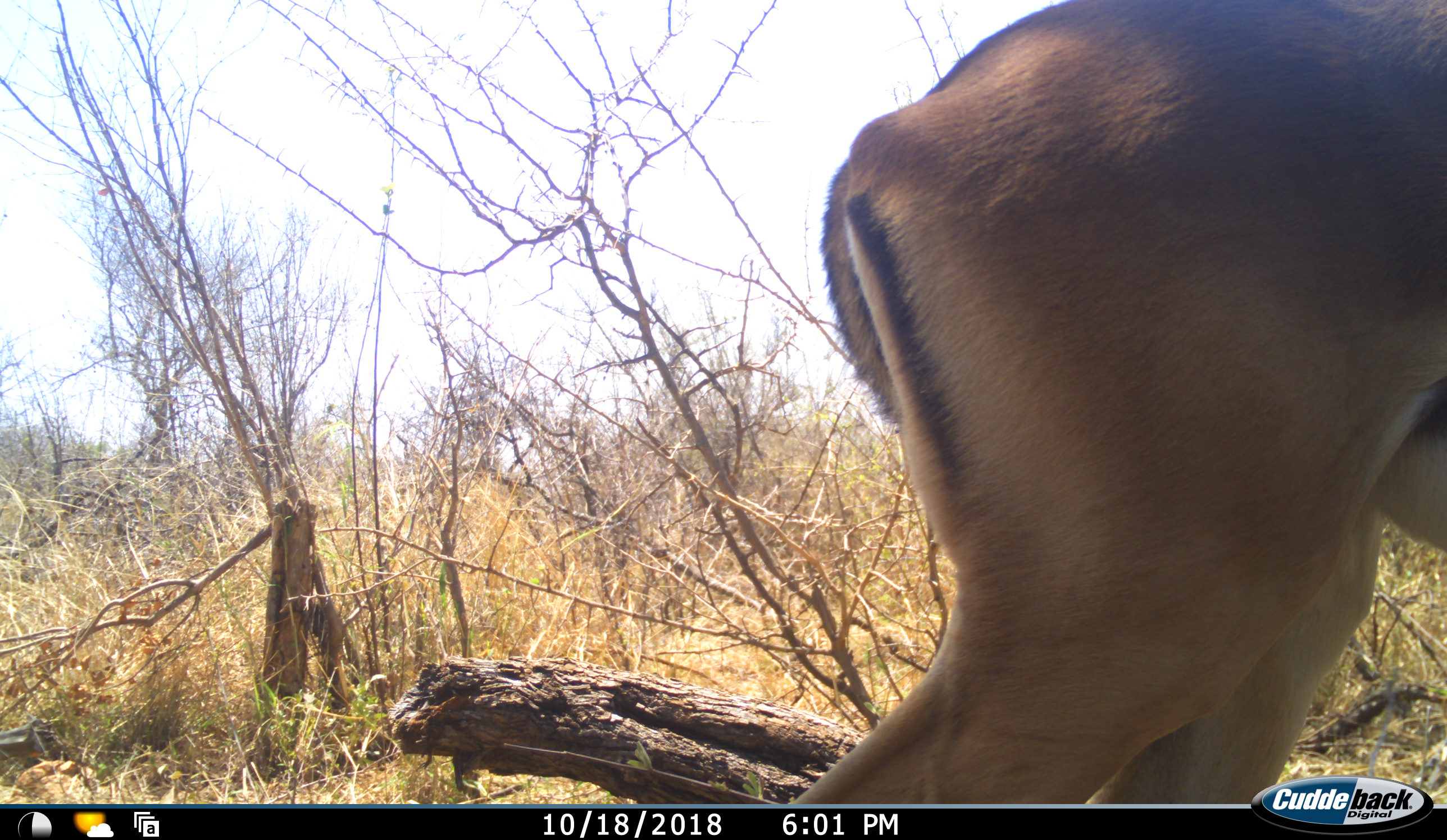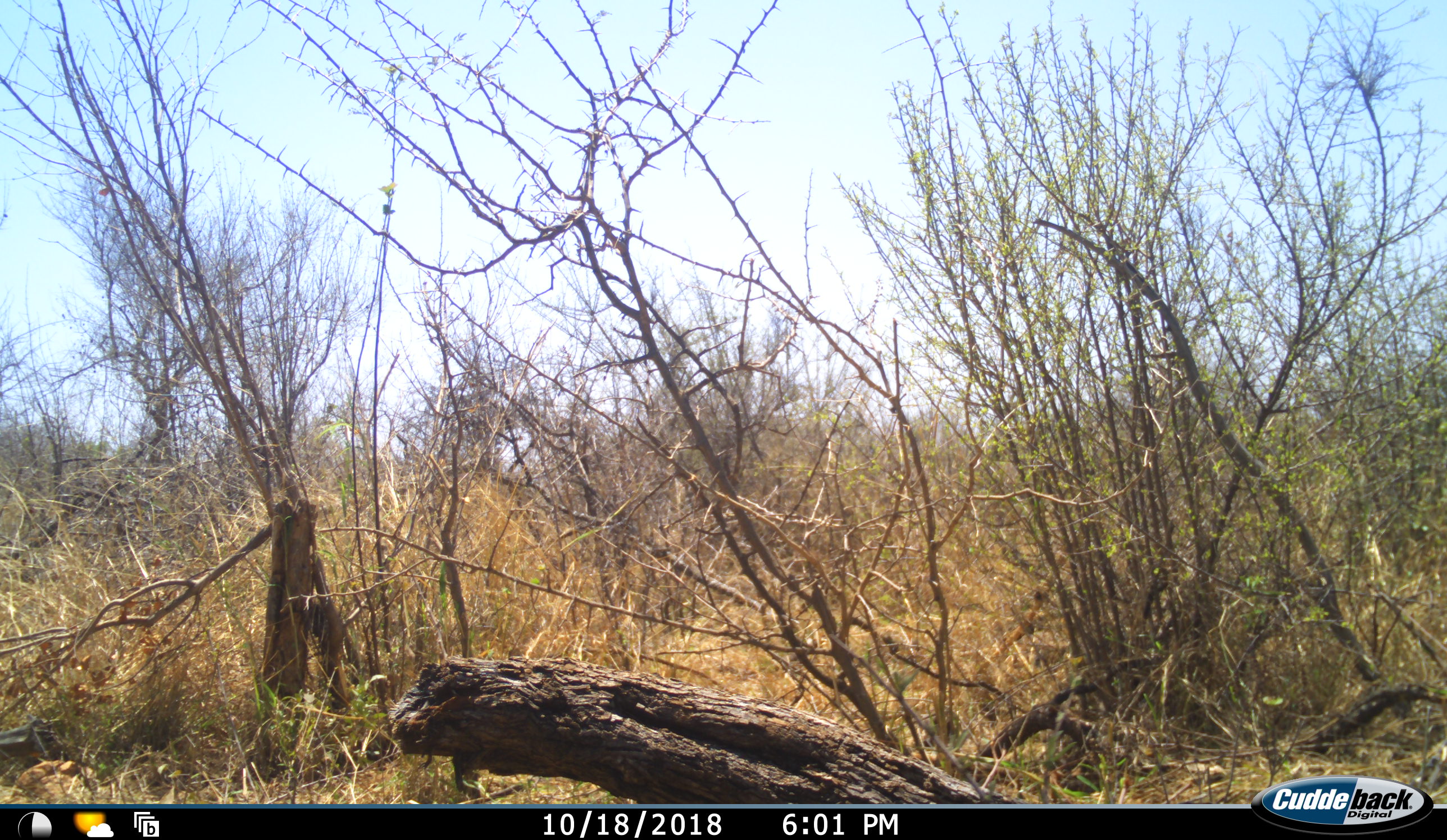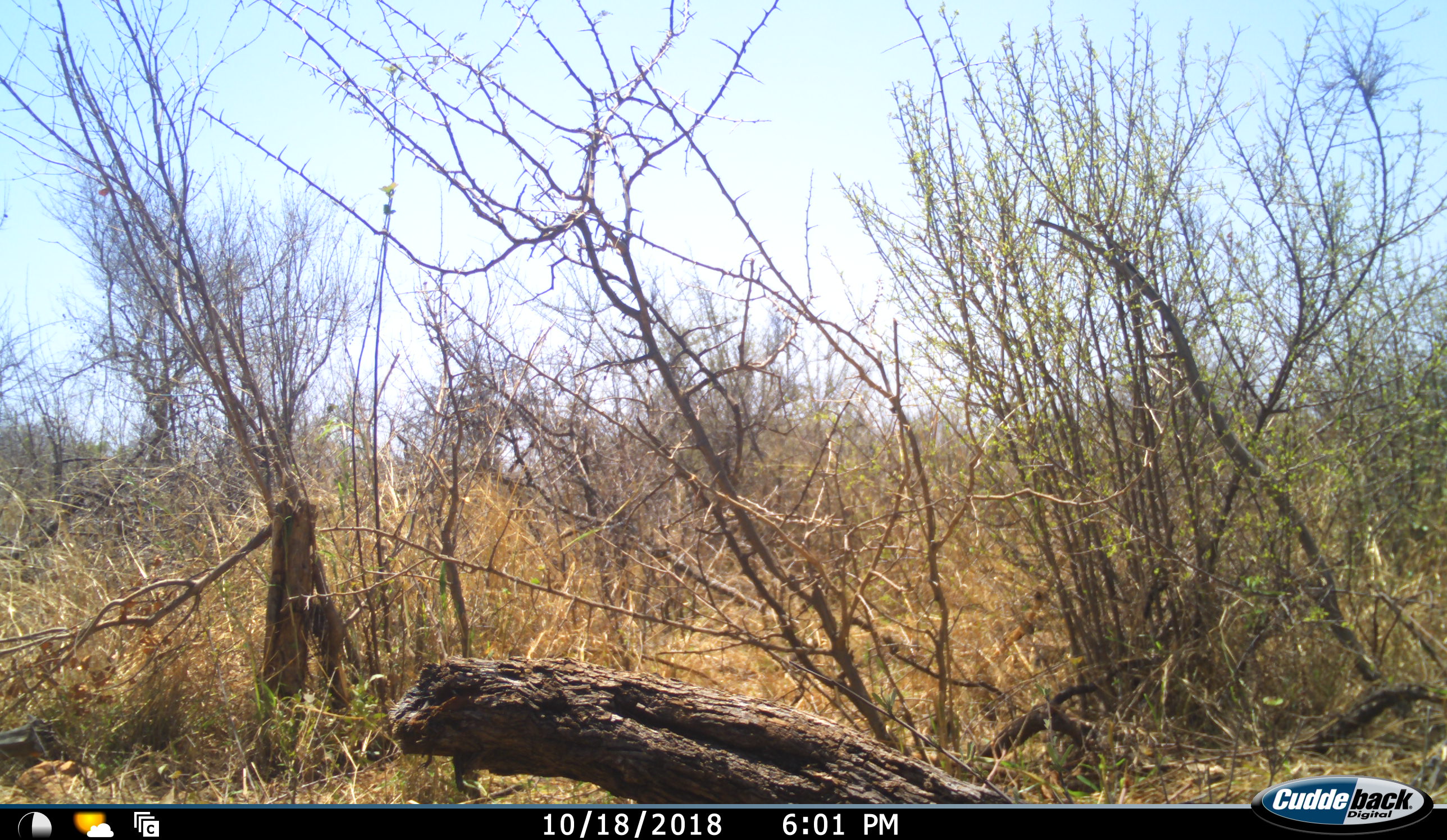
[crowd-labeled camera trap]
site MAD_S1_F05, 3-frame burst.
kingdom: Animalia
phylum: Chordata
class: Mammalia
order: Artiodactyla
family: Bovidae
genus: Aepyceros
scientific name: Aepyceros melampus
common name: impala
Impala (Aepyceros melampus), count 1. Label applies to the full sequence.